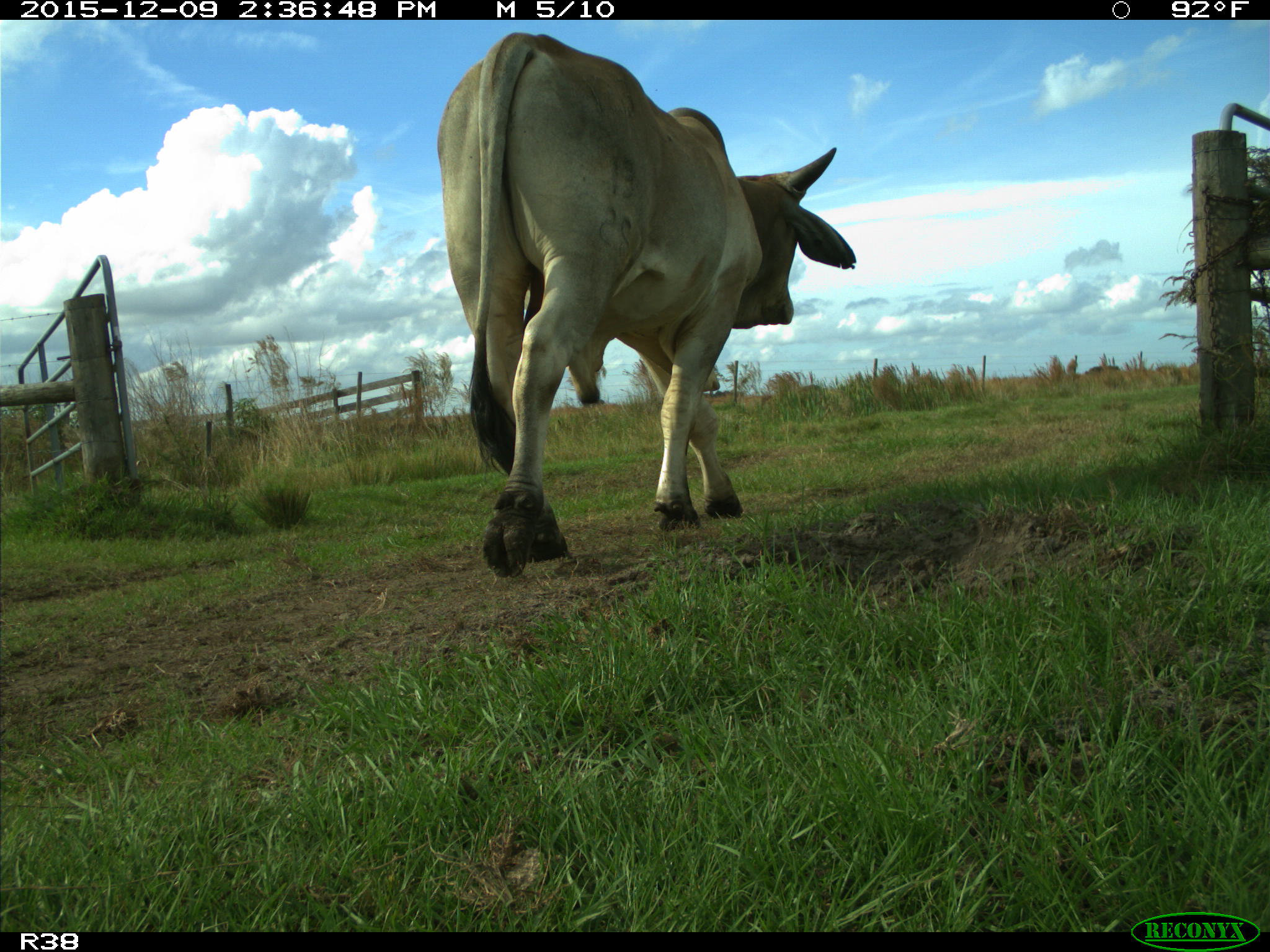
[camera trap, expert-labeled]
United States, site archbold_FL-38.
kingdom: Animalia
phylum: Chordata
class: Mammalia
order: Artiodactyla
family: Bovidae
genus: Bos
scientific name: Bos taurus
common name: domestic cow